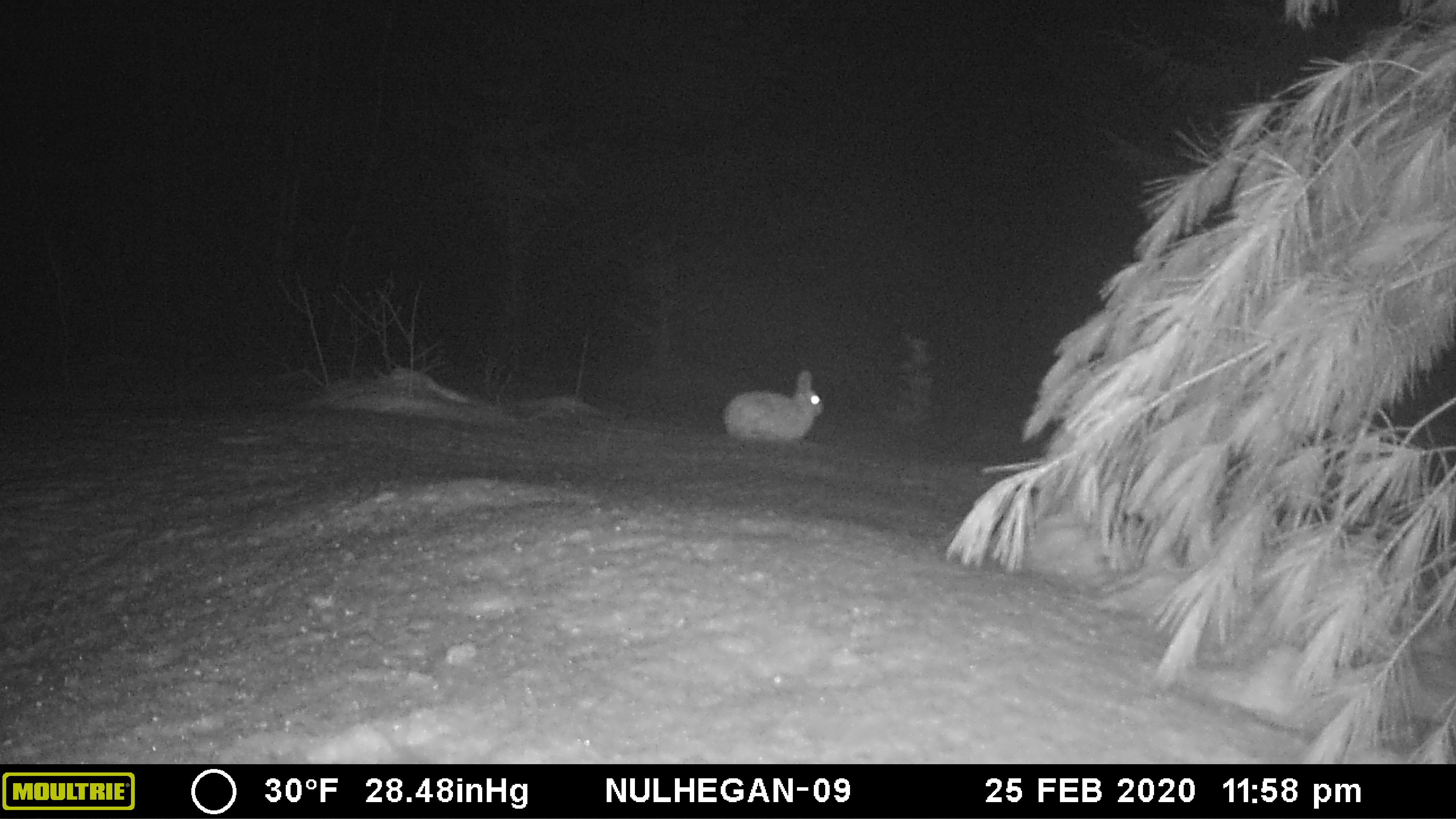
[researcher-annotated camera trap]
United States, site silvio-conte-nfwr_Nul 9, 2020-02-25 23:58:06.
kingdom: Animalia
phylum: Chordata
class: Mammalia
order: Lagomorpha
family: Leporidae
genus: Lepus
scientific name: Lepus americanus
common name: snowshoe hare